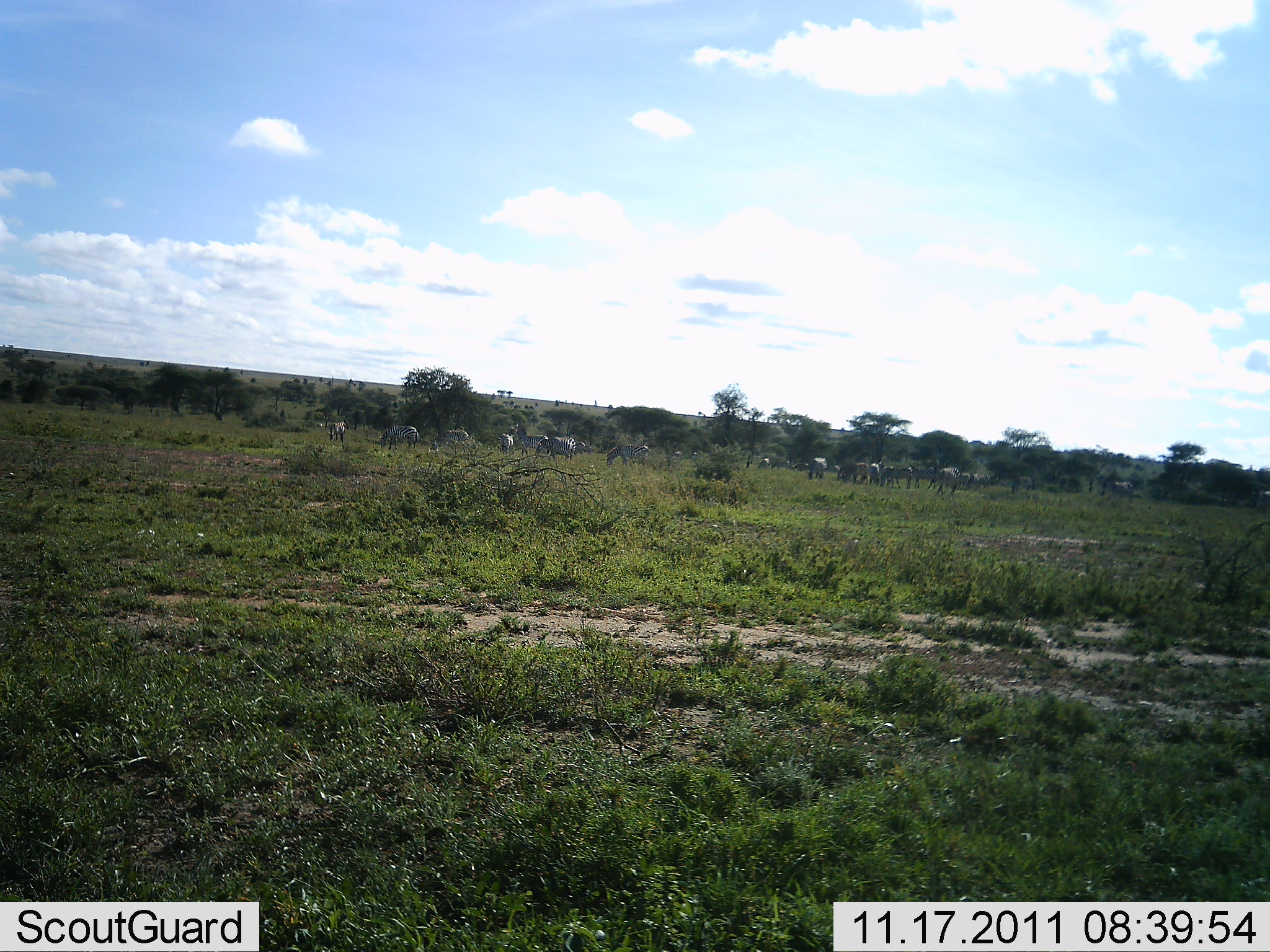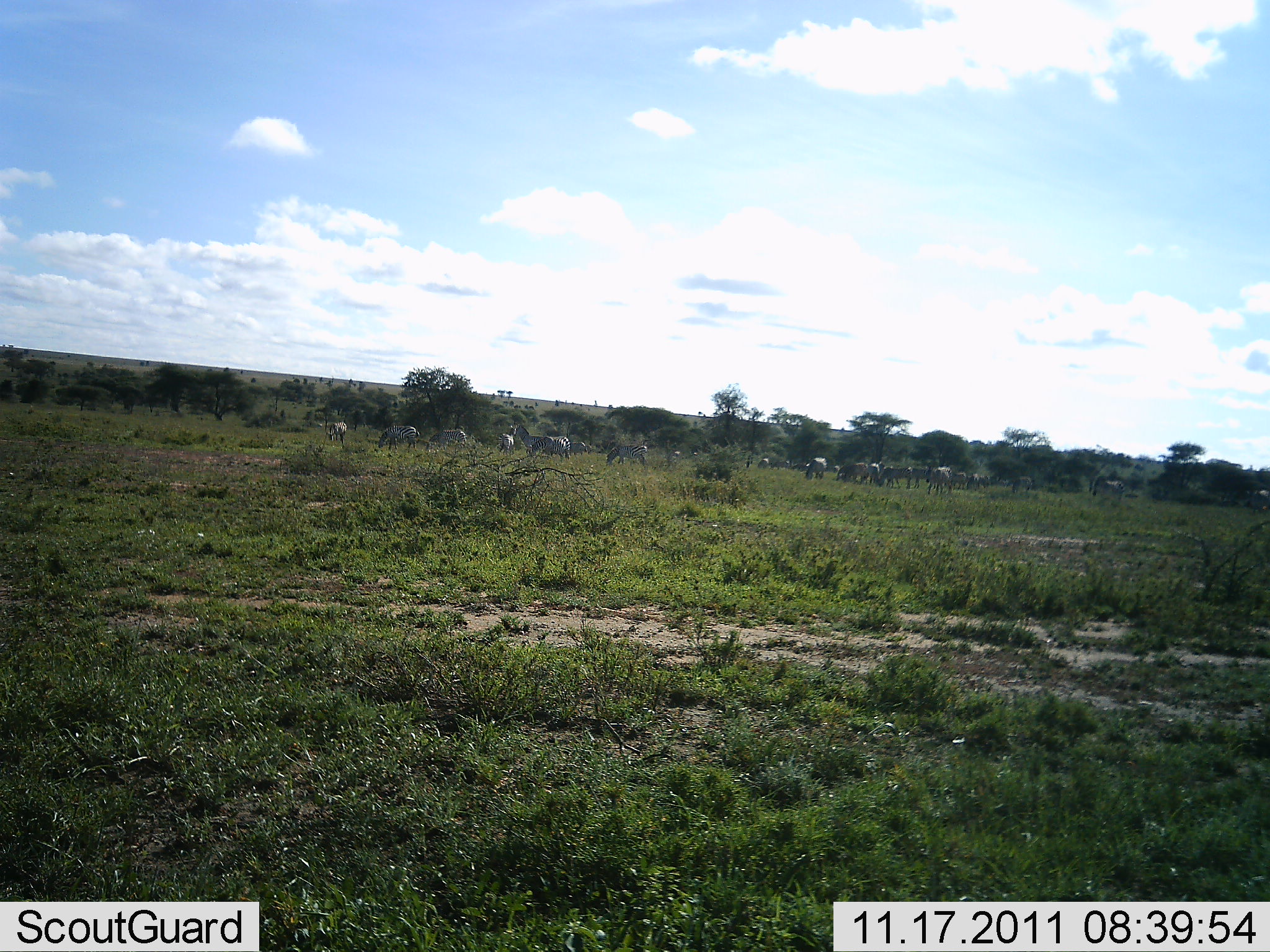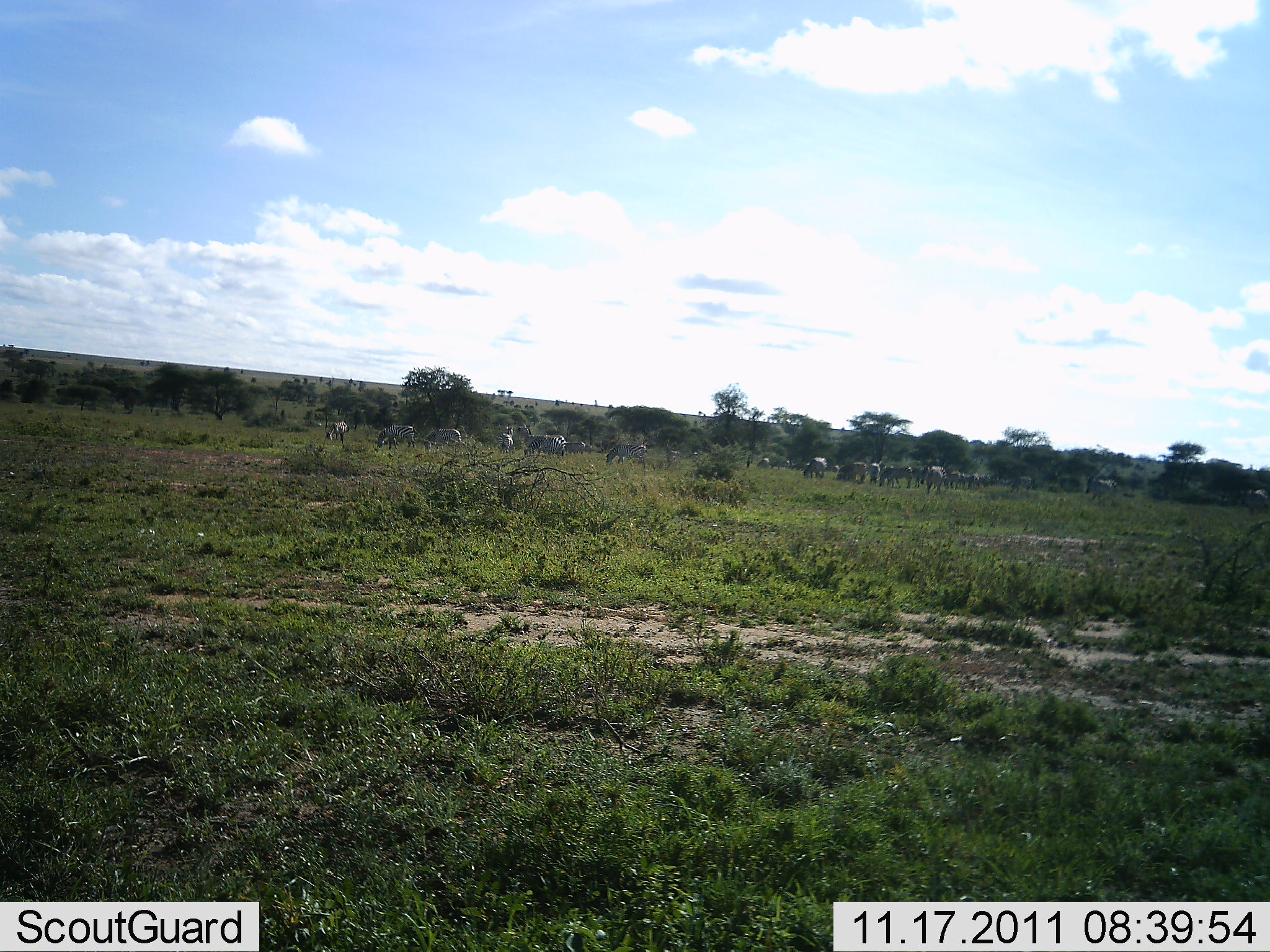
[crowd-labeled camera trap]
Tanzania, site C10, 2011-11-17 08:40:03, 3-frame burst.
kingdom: Animalia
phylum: Chordata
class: Mammalia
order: Artiodactyla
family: Bovidae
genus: Connochaetes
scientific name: Connochaetes taurinus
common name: blue wildebeest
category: wildebeest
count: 11-50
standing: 50%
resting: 0%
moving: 30%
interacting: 0%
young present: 0%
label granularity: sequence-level